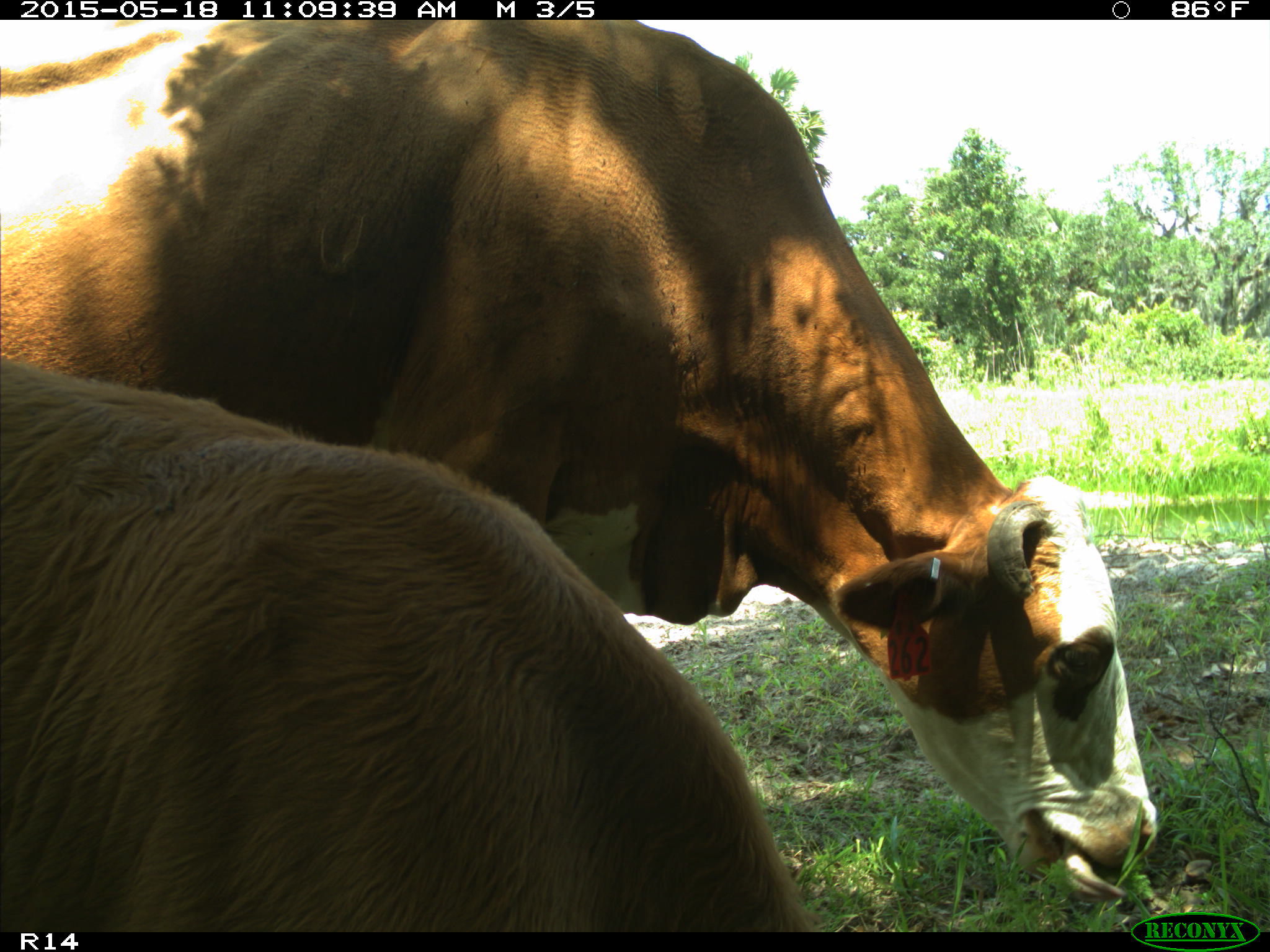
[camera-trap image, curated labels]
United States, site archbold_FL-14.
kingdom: Animalia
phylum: Chordata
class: Mammalia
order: Artiodactyla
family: Bovidae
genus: Bos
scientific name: Bos taurus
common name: domestic cow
Bos taurus (domestic cow).